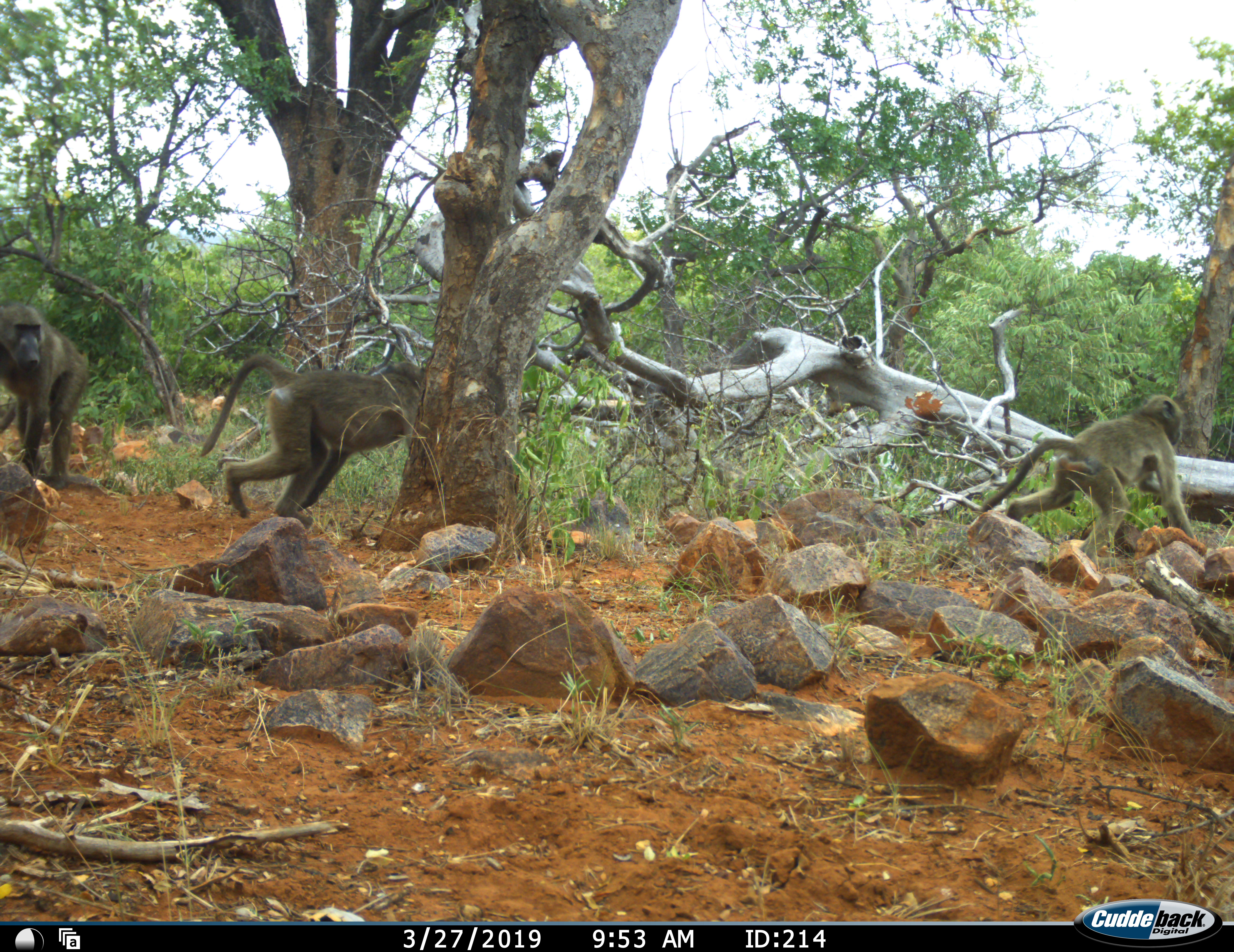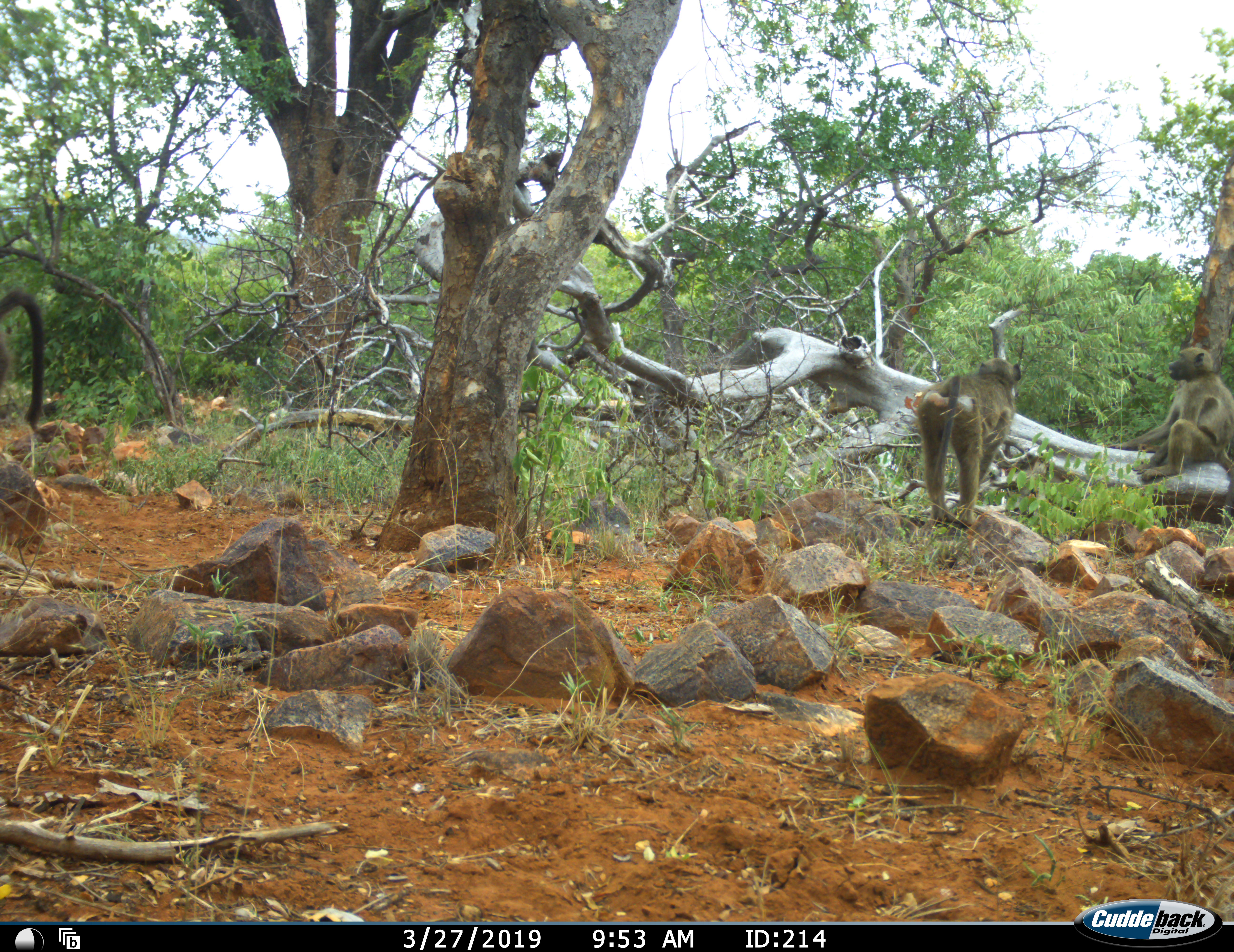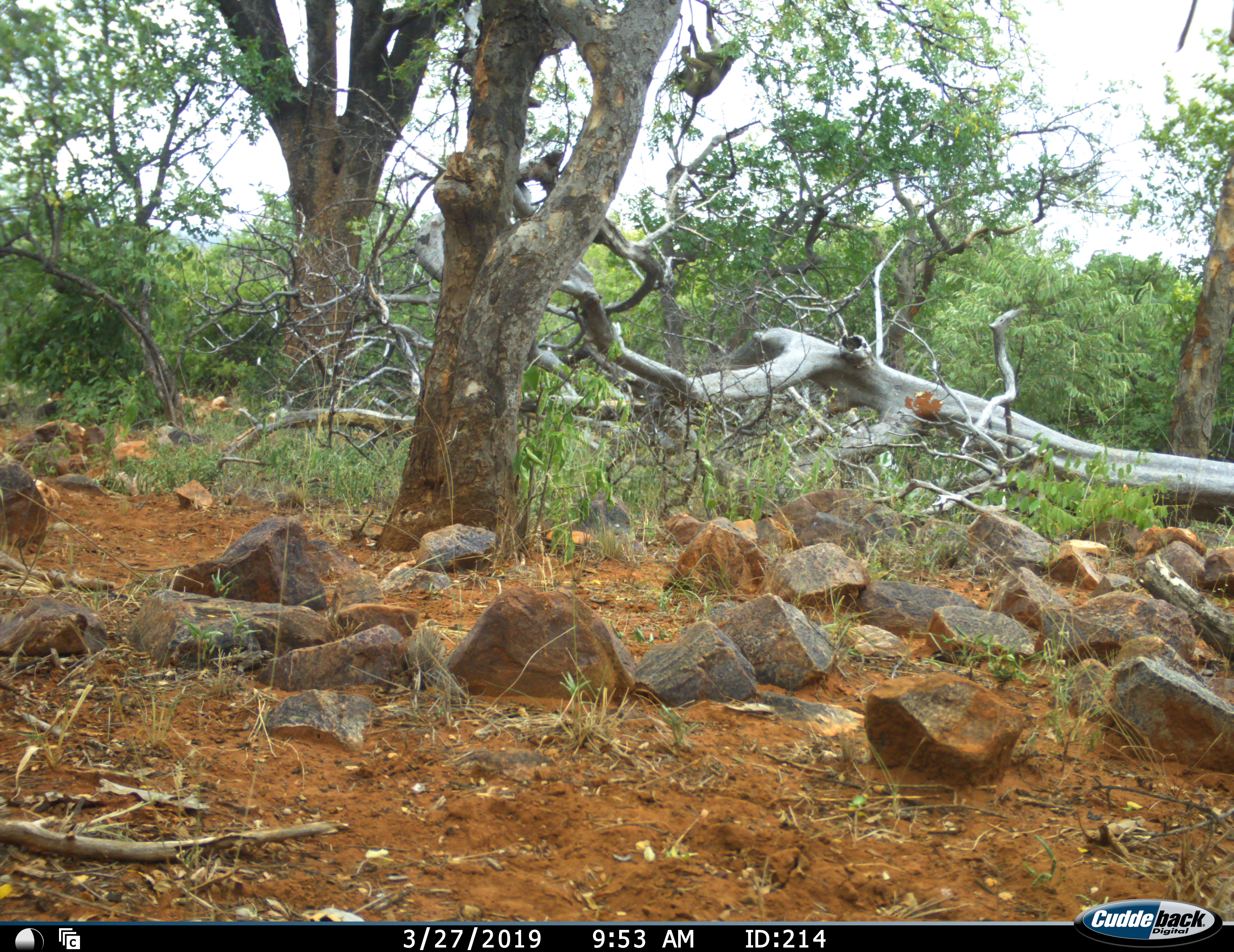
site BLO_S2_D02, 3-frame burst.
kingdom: Animalia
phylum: Chordata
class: Mammalia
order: Primates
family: Cercopithecidae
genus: Papio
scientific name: Papio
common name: baboon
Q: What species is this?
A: Baboon (Papio).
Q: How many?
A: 3.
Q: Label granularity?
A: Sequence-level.